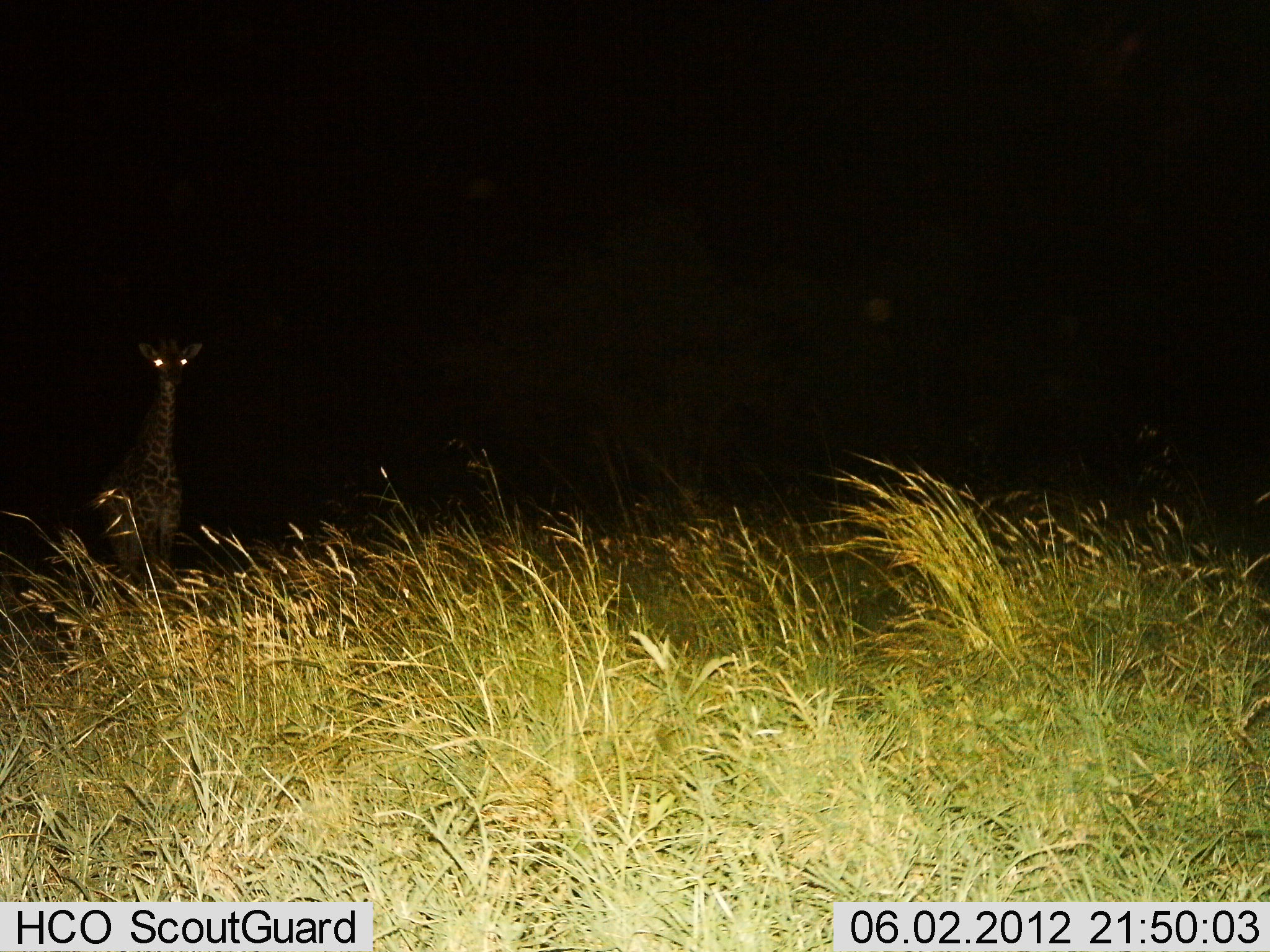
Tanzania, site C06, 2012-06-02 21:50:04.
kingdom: Animalia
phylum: Chordata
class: Mammalia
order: Artiodactyla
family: Giraffidae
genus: Giraffa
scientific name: Giraffa camelopardalis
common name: giraffe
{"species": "giraffe (Giraffa camelopardalis)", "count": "1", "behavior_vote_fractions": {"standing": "100%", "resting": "0%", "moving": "0%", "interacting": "0%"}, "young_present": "10%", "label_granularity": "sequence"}